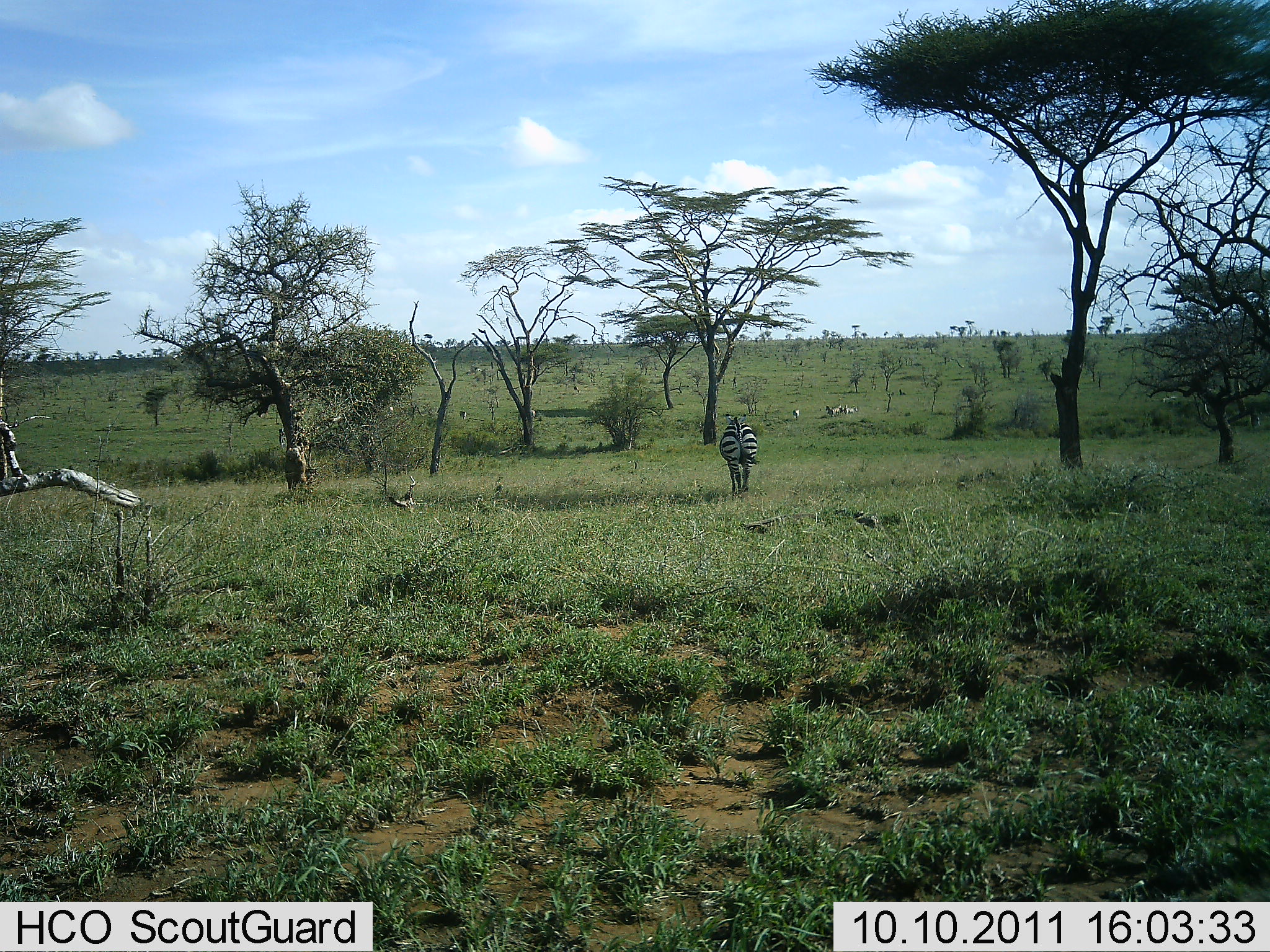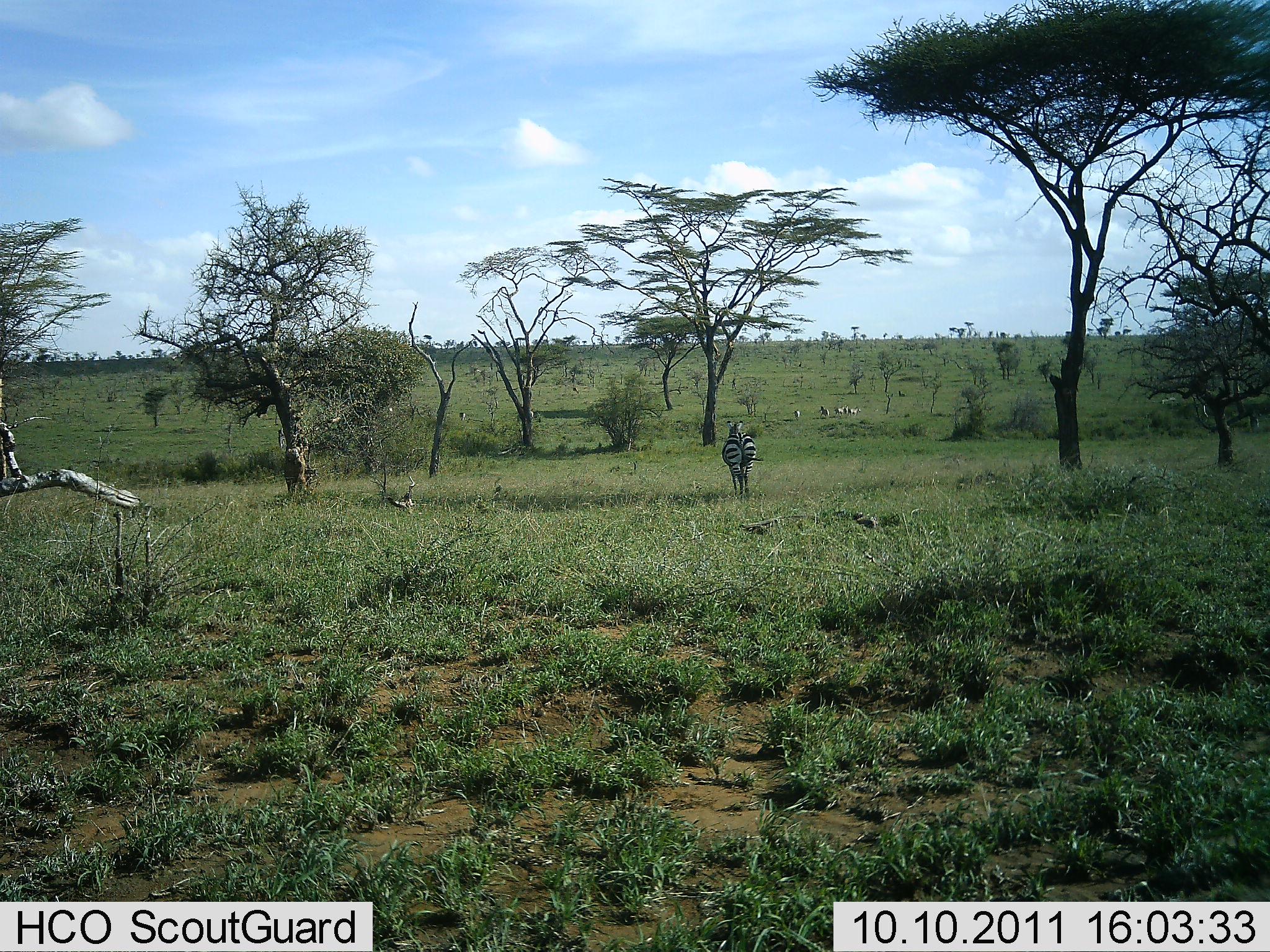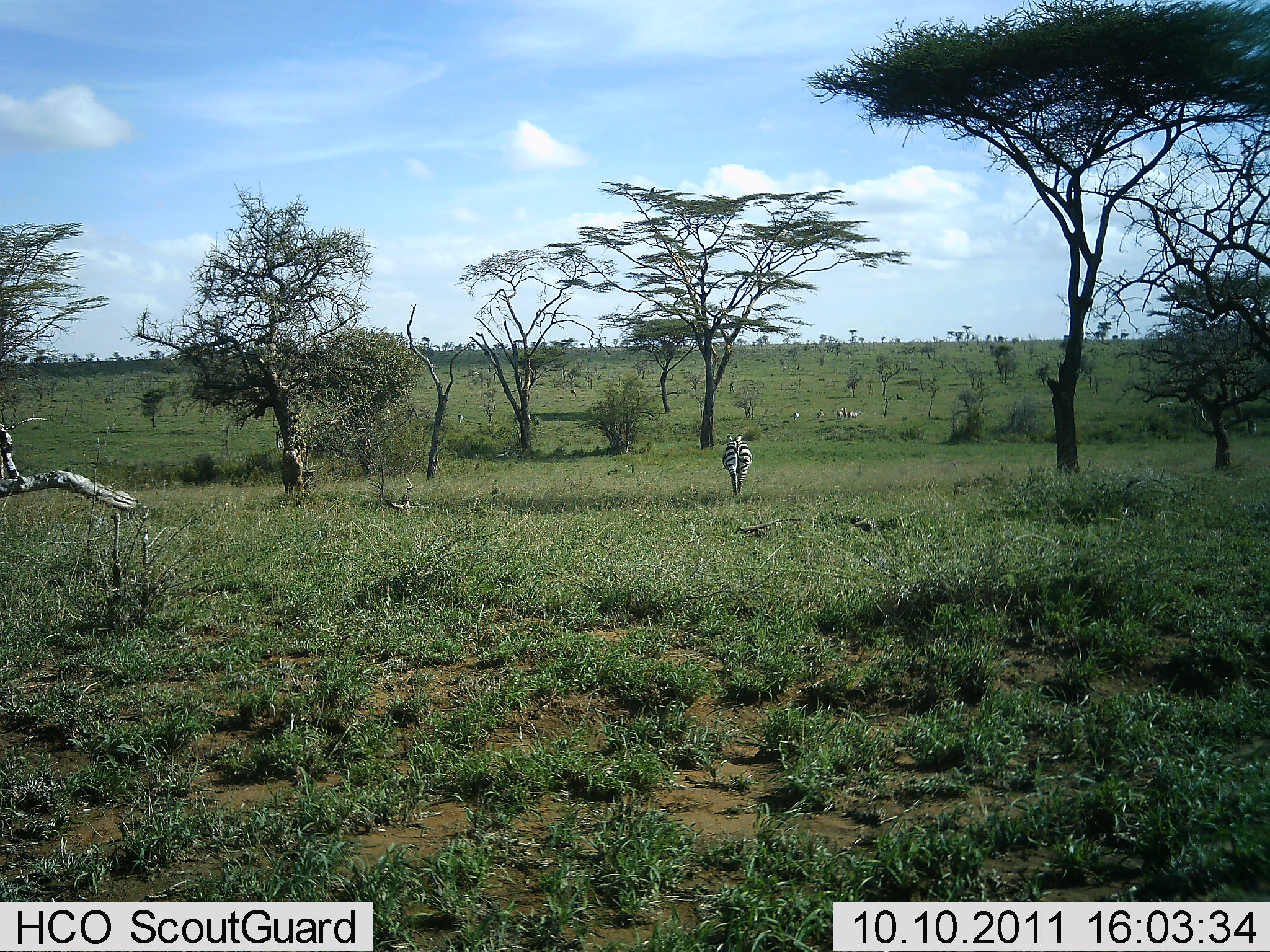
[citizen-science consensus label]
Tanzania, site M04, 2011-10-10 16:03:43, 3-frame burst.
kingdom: Animalia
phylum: Chordata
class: Mammalia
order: Perissodactyla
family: Equidae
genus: Equus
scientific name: Equus quagga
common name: plains zebra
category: zebra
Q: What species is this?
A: Zebra (plains zebra) (Equus quagga).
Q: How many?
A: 4.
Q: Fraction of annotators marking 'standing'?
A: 0%.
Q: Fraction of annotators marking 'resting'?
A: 0%.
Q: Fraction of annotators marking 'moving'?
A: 87%.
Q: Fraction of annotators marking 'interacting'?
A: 0%.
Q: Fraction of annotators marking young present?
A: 0%.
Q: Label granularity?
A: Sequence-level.